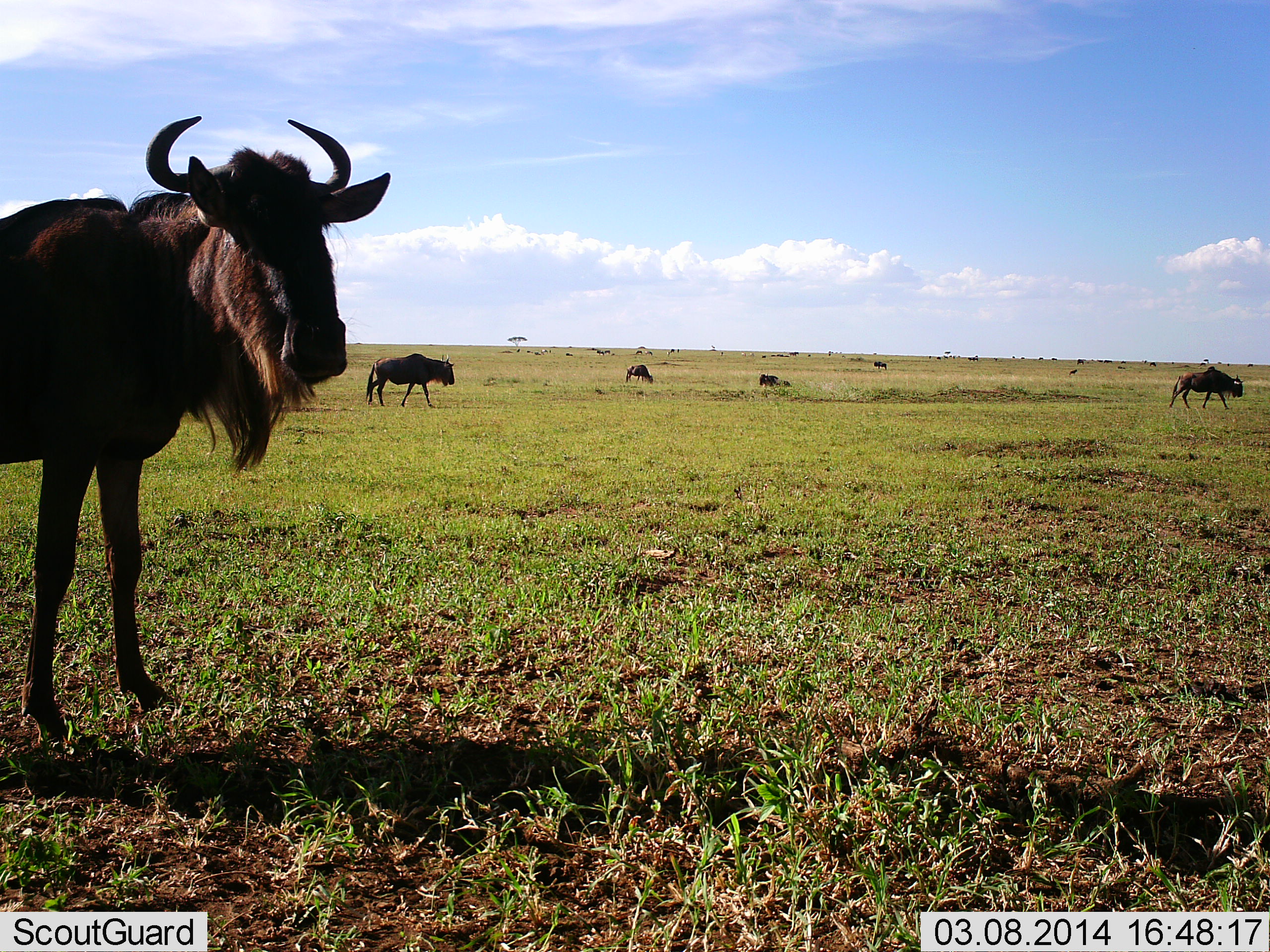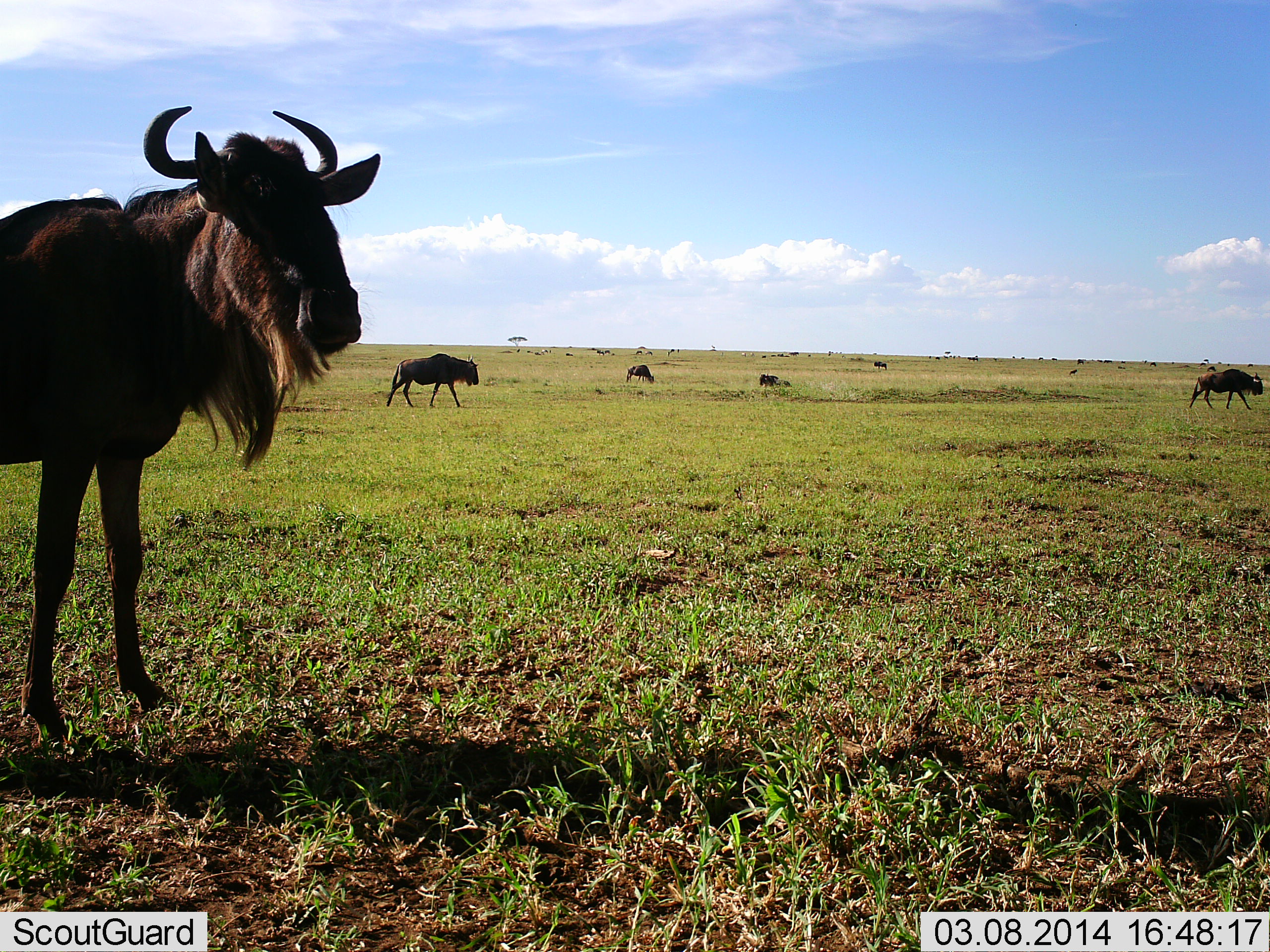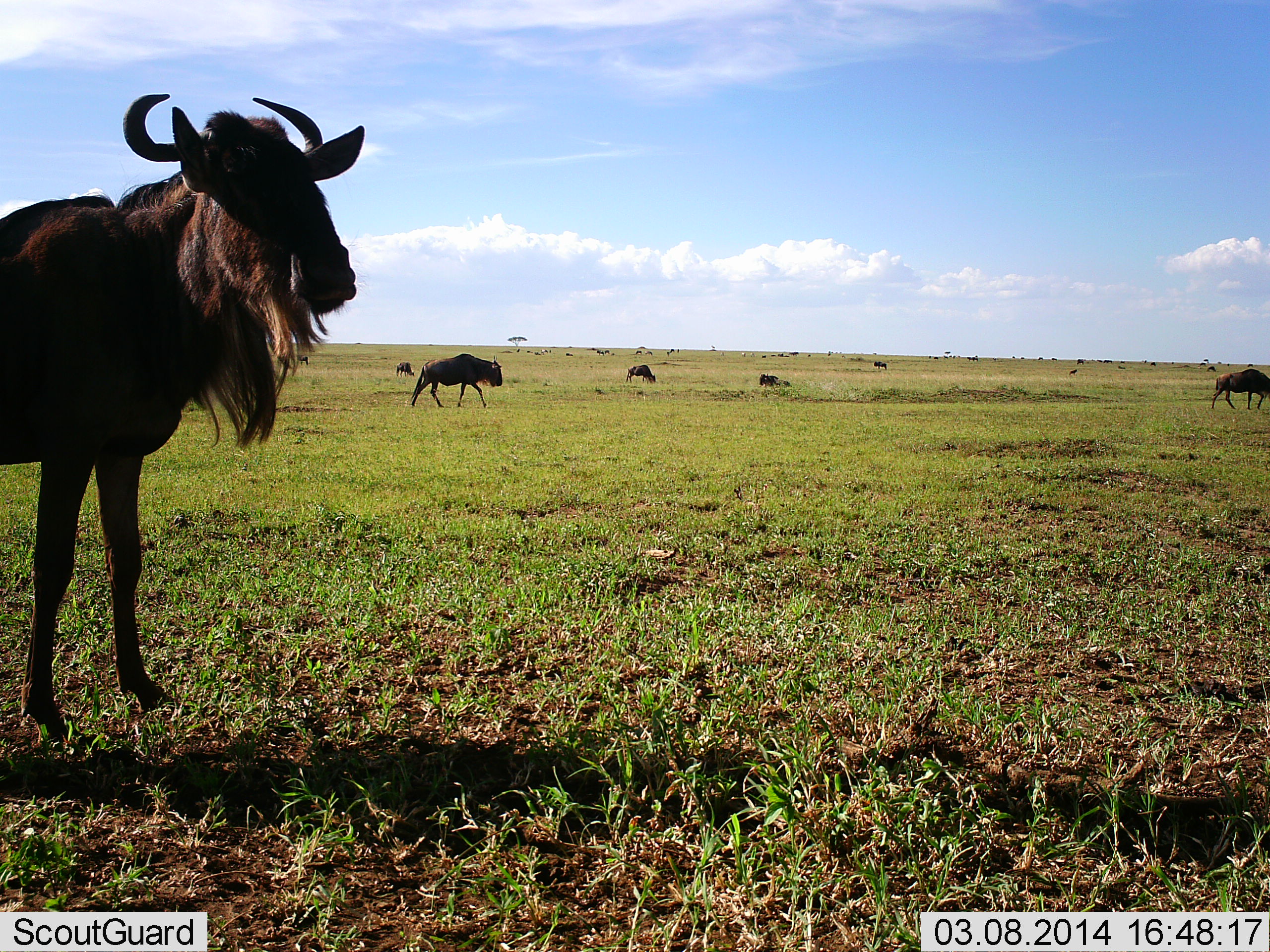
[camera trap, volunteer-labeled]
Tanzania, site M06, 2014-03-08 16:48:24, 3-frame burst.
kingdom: Animalia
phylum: Chordata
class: Mammalia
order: Artiodactyla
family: Bovidae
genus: Connochaetes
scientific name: Connochaetes taurinus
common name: blue wildebeest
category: wildebeest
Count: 11-50.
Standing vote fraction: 60%.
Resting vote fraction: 10%.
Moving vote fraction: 90%.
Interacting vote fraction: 0%.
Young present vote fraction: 0%.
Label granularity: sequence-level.